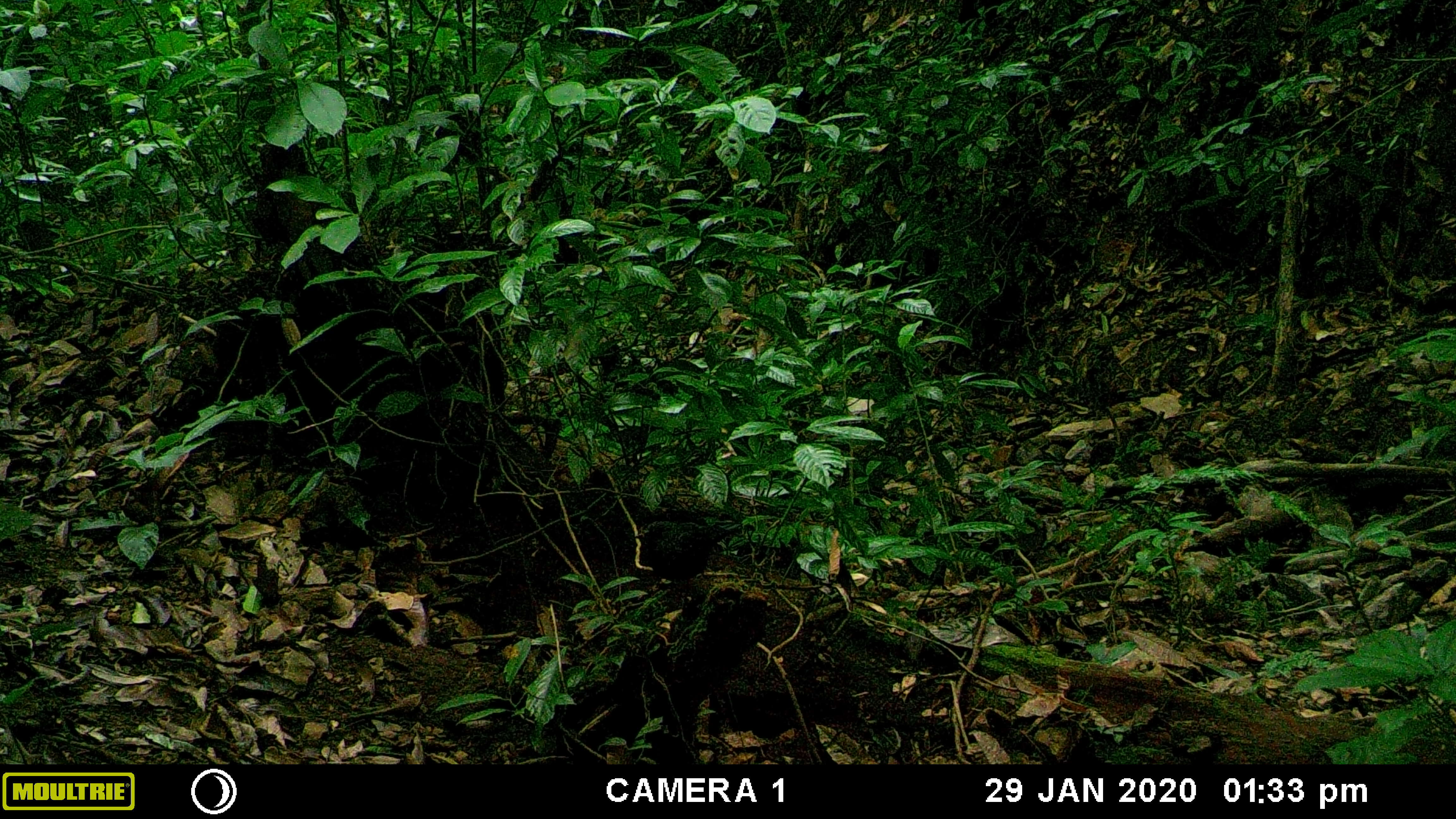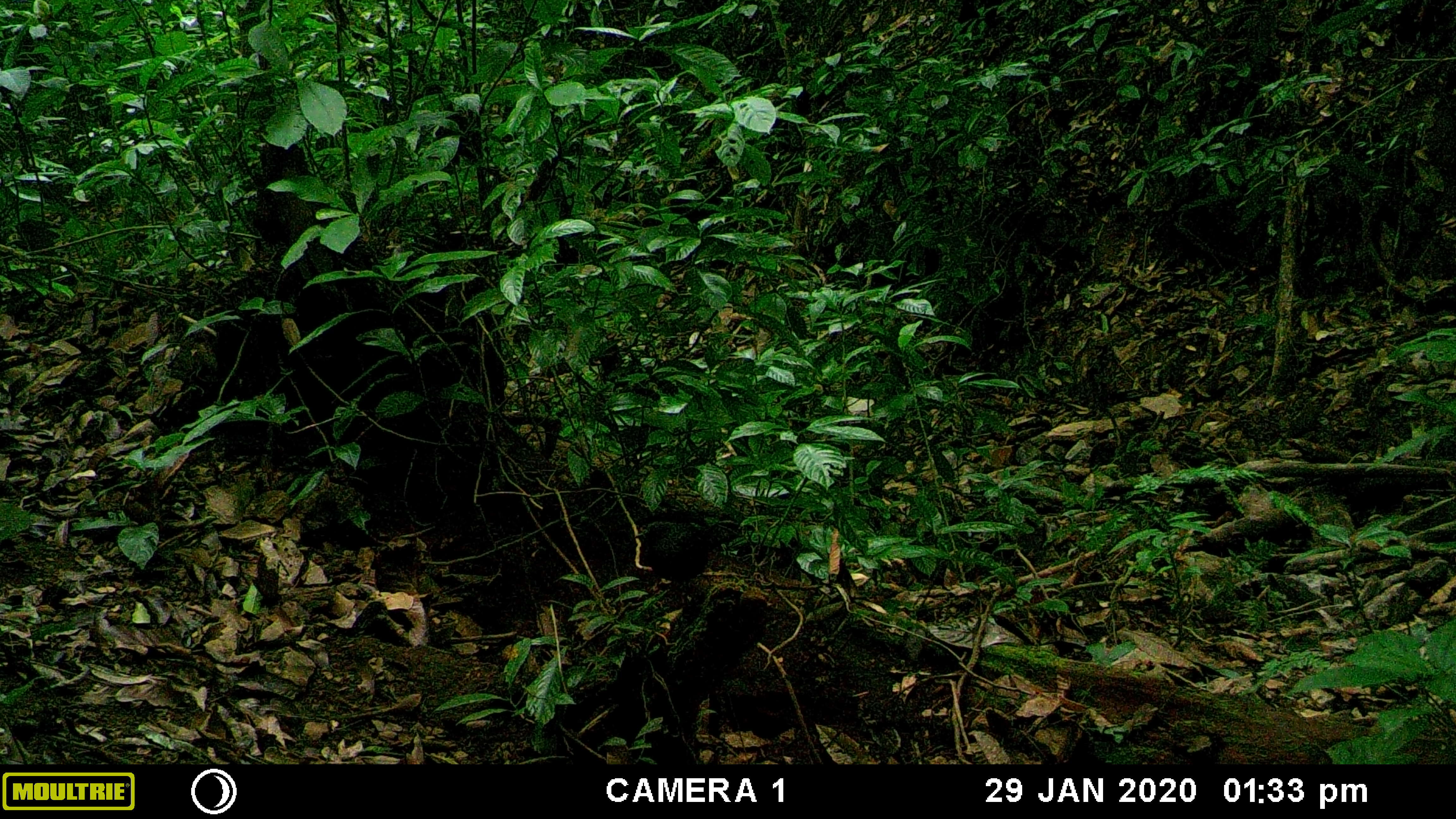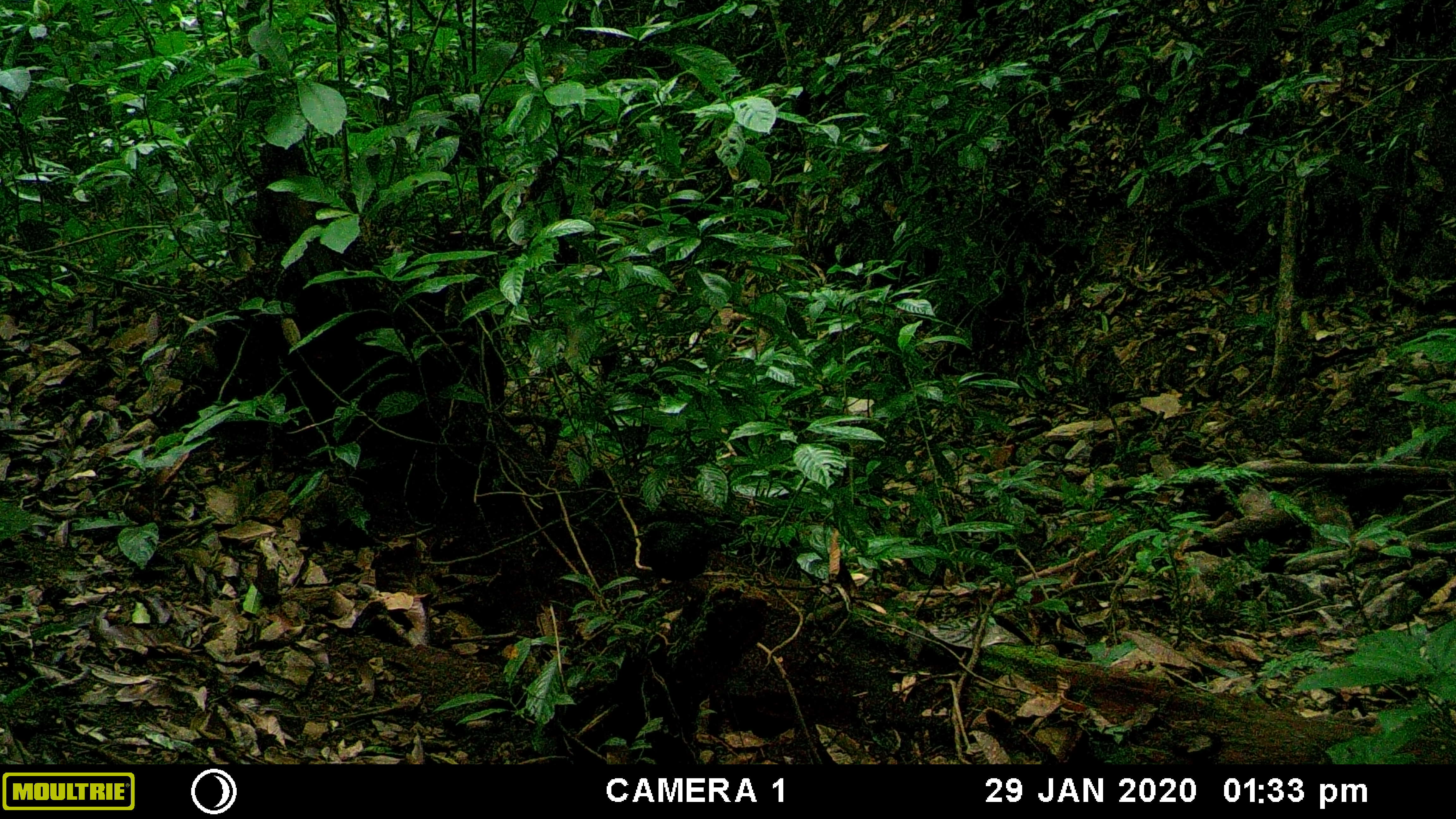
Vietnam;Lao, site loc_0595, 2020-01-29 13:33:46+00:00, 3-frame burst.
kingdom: Animalia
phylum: Chordata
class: Aves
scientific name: Aves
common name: bird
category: unidentified bird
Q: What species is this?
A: Unidentified bird (bird) (Aves).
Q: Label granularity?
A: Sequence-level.